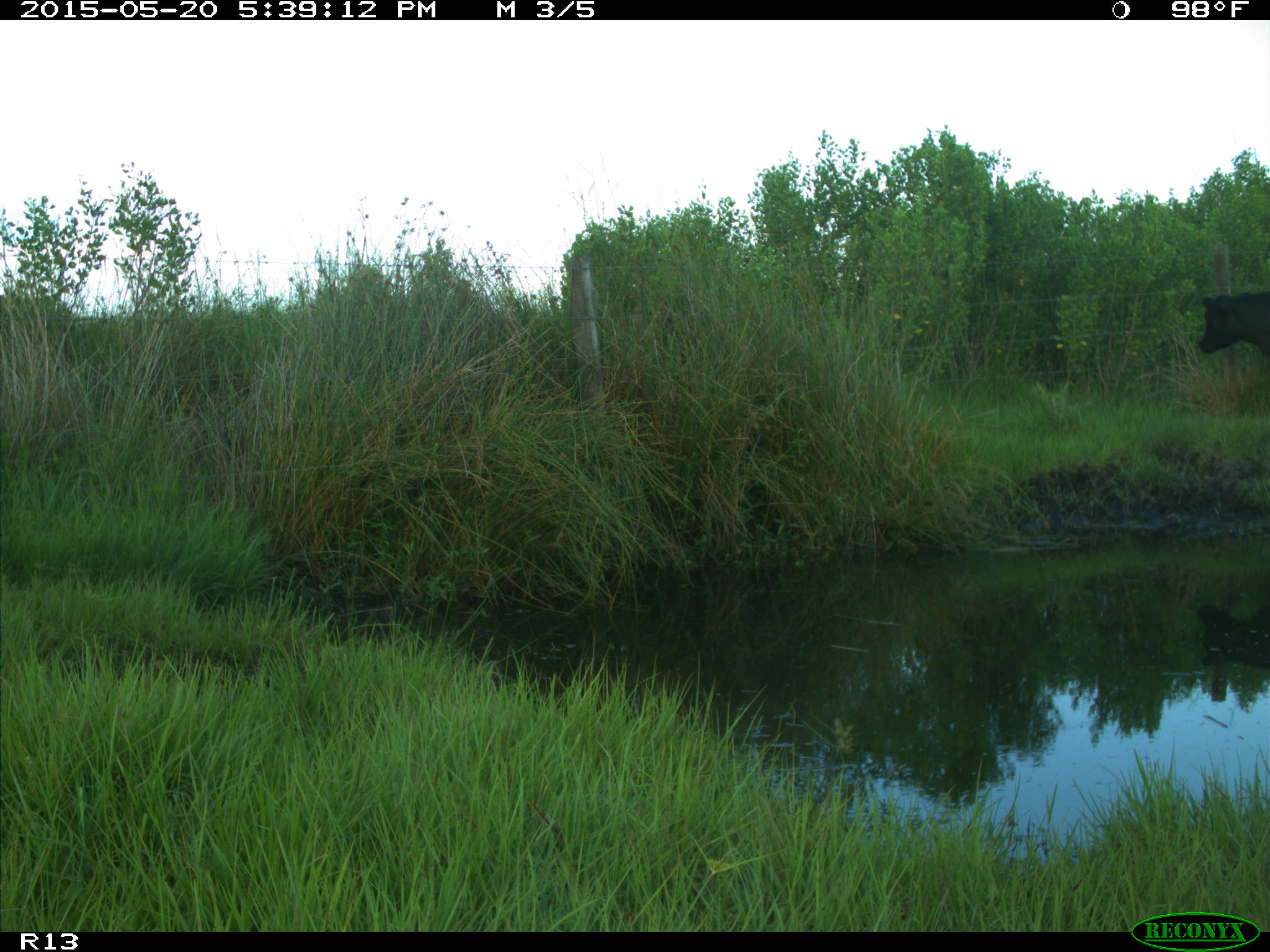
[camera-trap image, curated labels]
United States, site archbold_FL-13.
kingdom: Animalia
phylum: Chordata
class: Mammalia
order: Artiodactyla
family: Bovidae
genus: Bos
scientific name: Bos taurus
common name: domestic cow